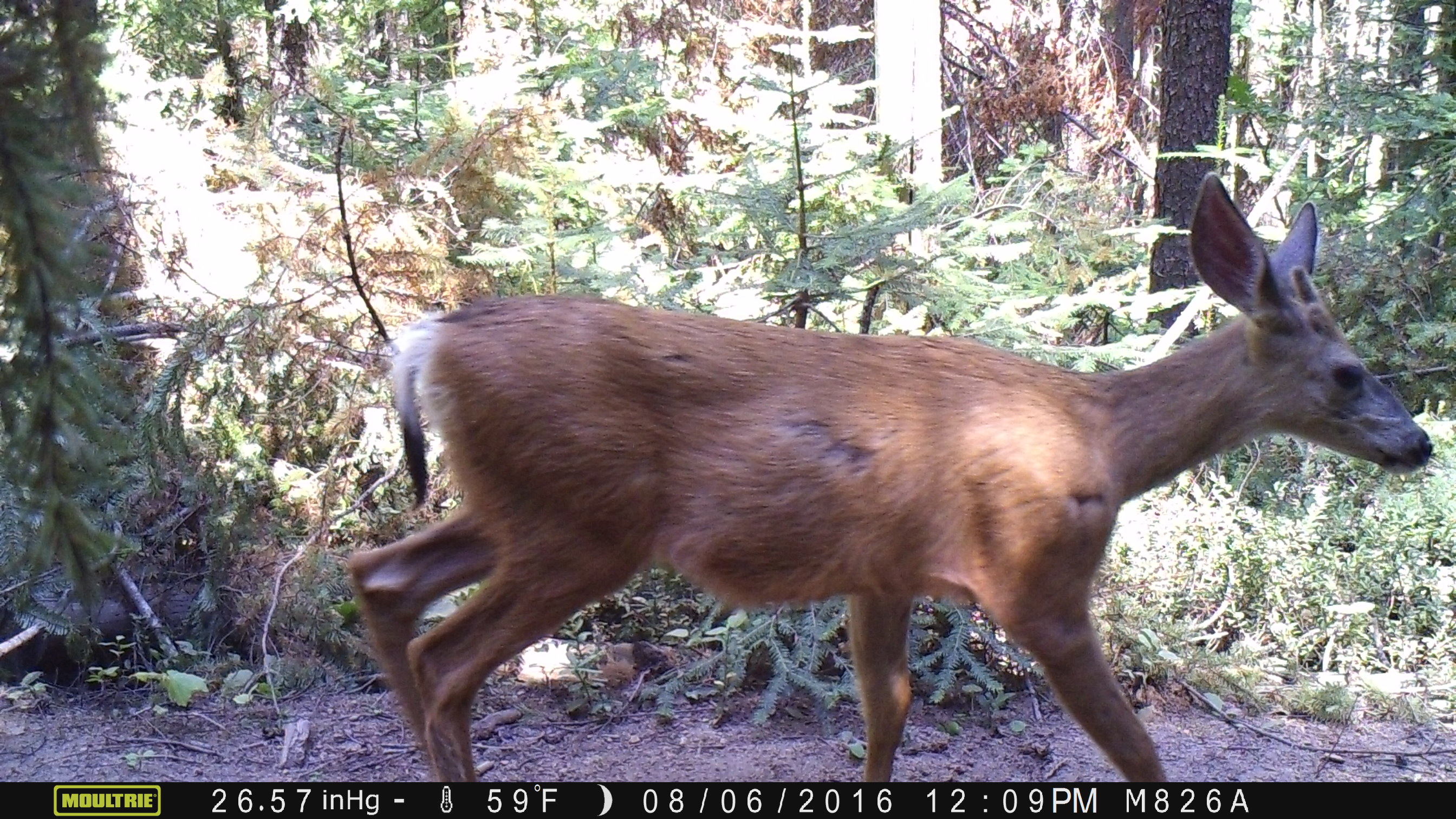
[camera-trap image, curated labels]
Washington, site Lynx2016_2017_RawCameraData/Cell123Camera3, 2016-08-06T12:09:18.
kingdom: Animalia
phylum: Chordata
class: Mammalia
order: Artiodactyla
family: Cervidae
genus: Odocoileus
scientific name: Odocoileus hemionus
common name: mule deer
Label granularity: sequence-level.